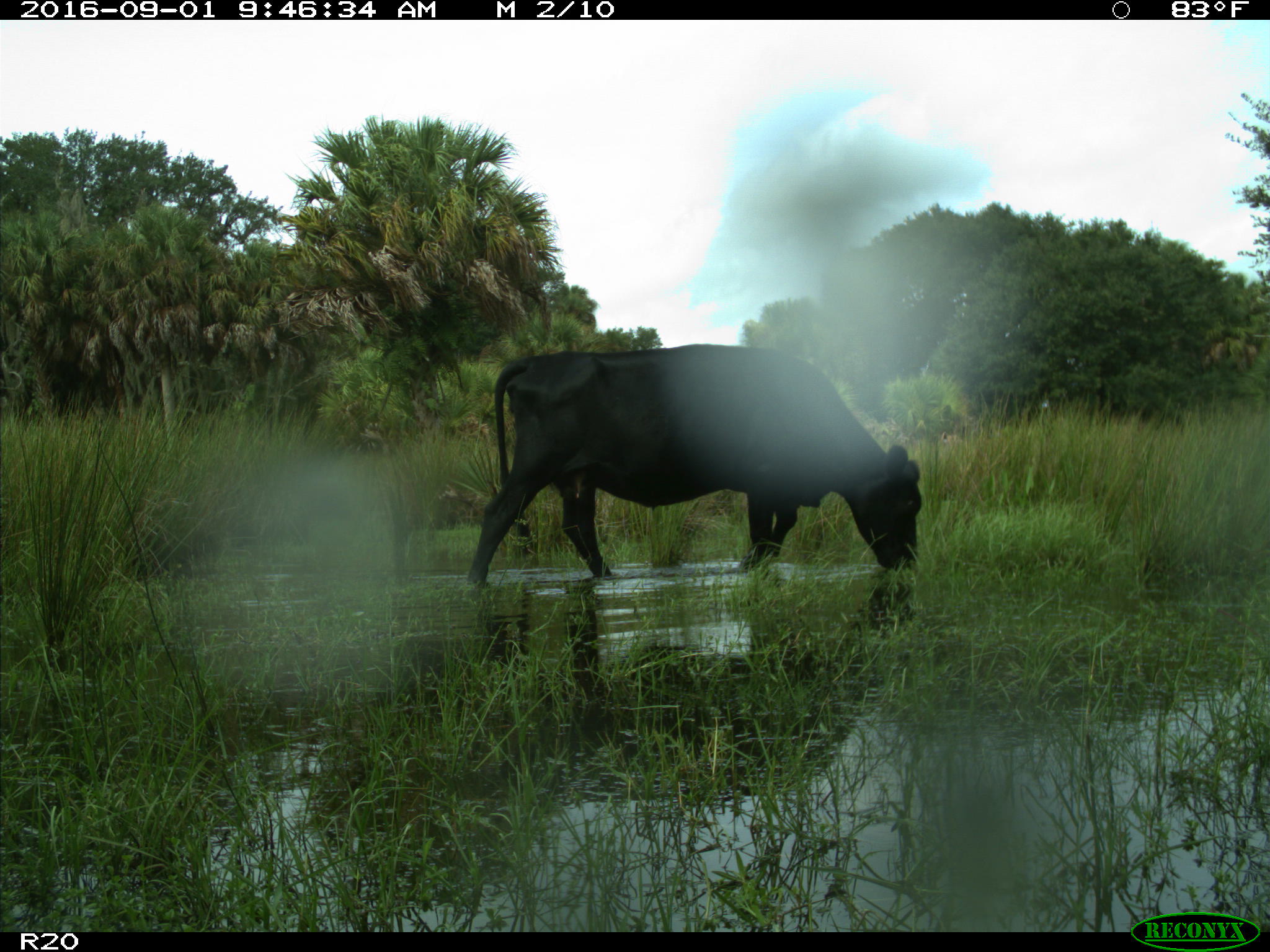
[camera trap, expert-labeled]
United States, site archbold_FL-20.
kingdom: Animalia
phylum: Chordata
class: Mammalia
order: Artiodactyla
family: Bovidae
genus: Bos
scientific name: Bos taurus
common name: domestic cow